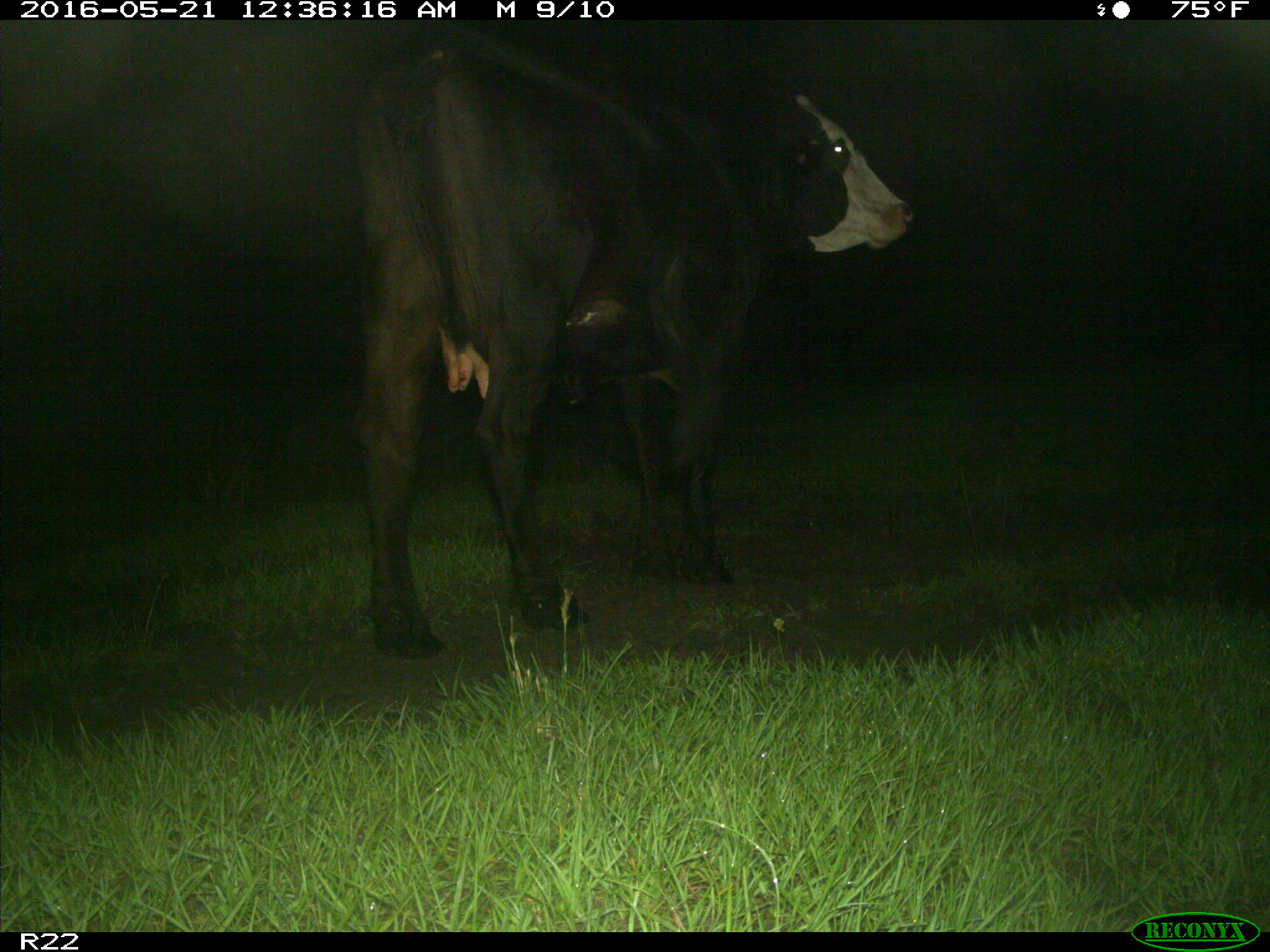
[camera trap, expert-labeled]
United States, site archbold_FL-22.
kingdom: Animalia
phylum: Chordata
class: Mammalia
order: Artiodactyla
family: Bovidae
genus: Bos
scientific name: Bos taurus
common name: domestic cow